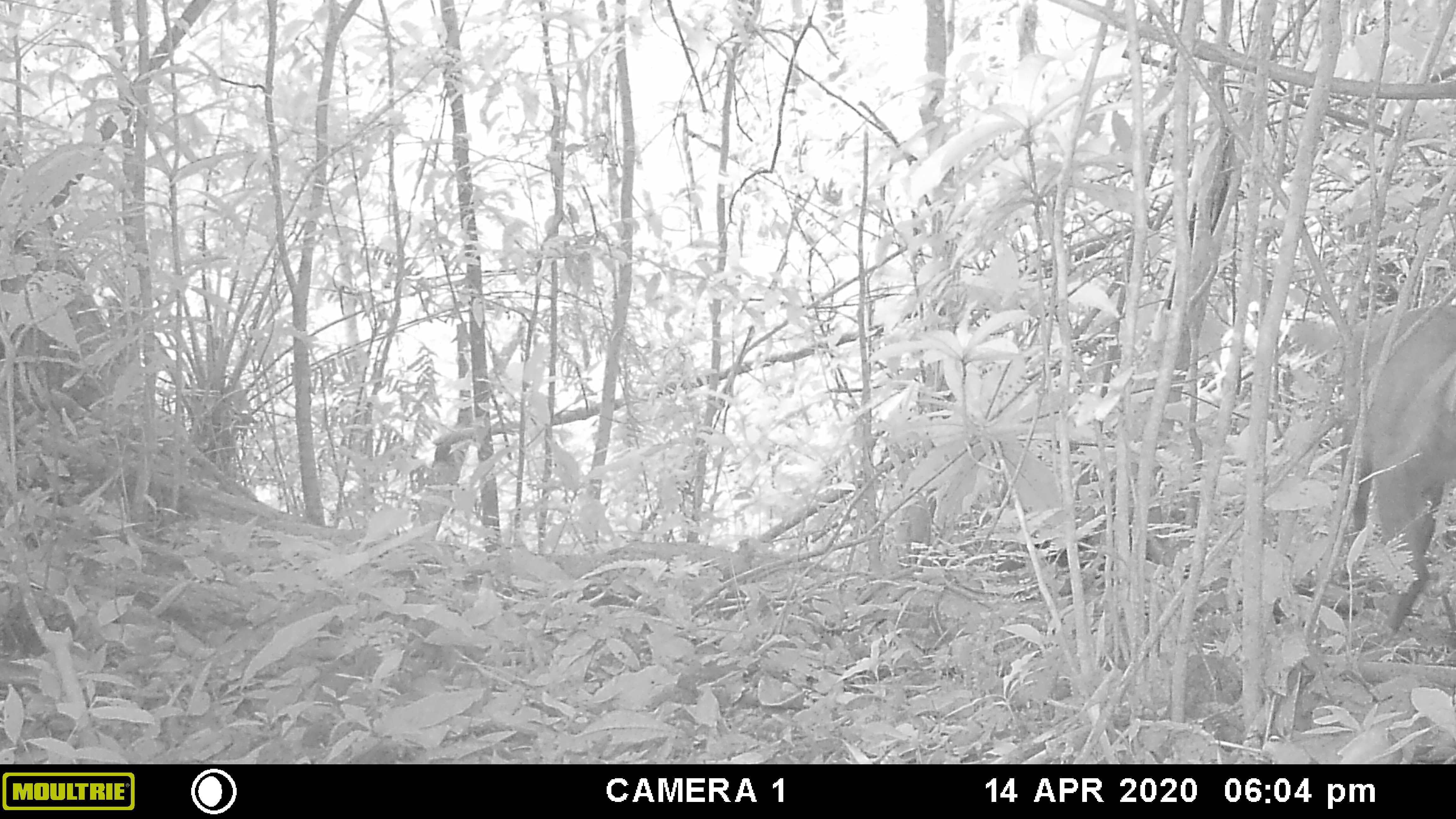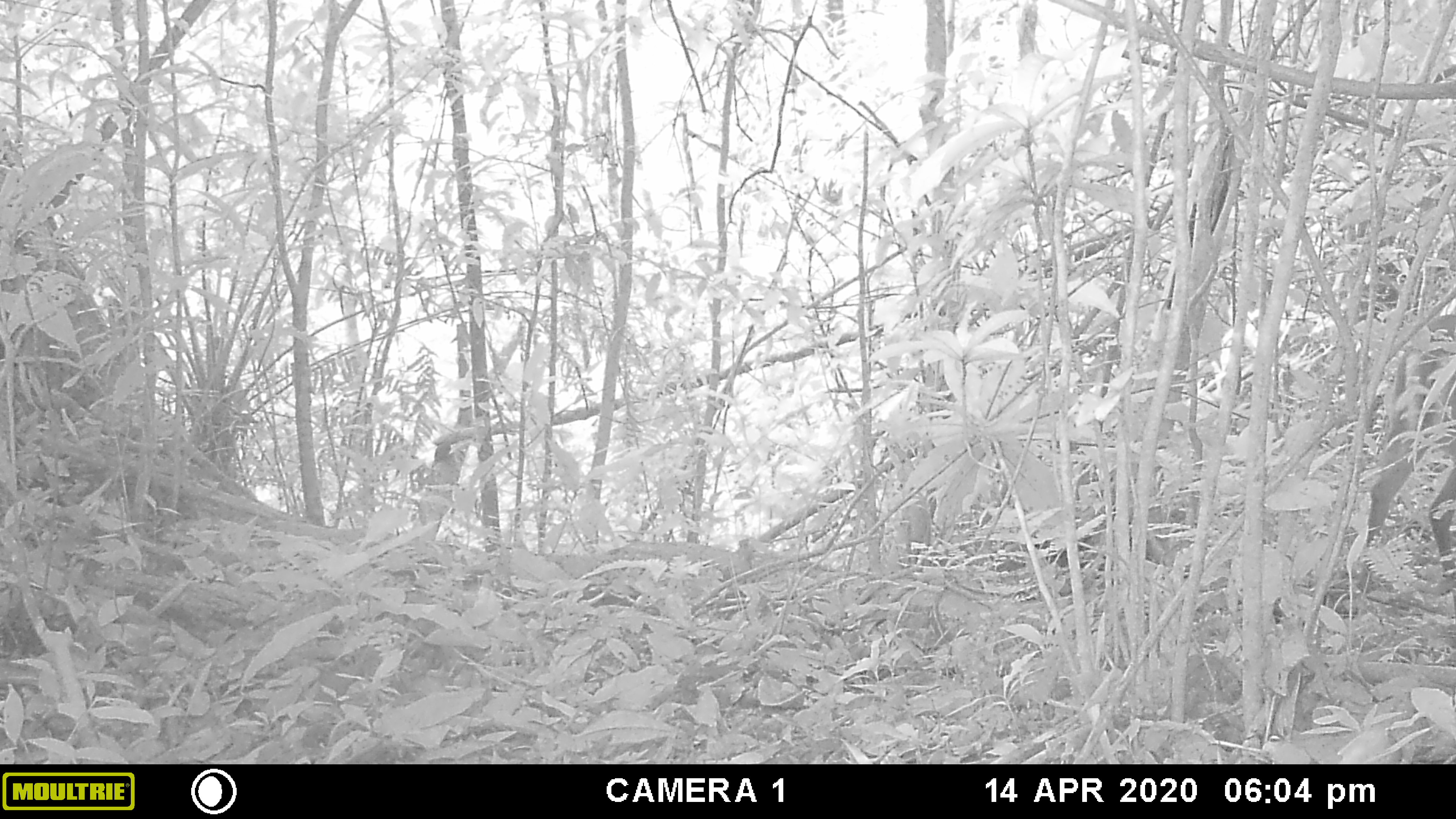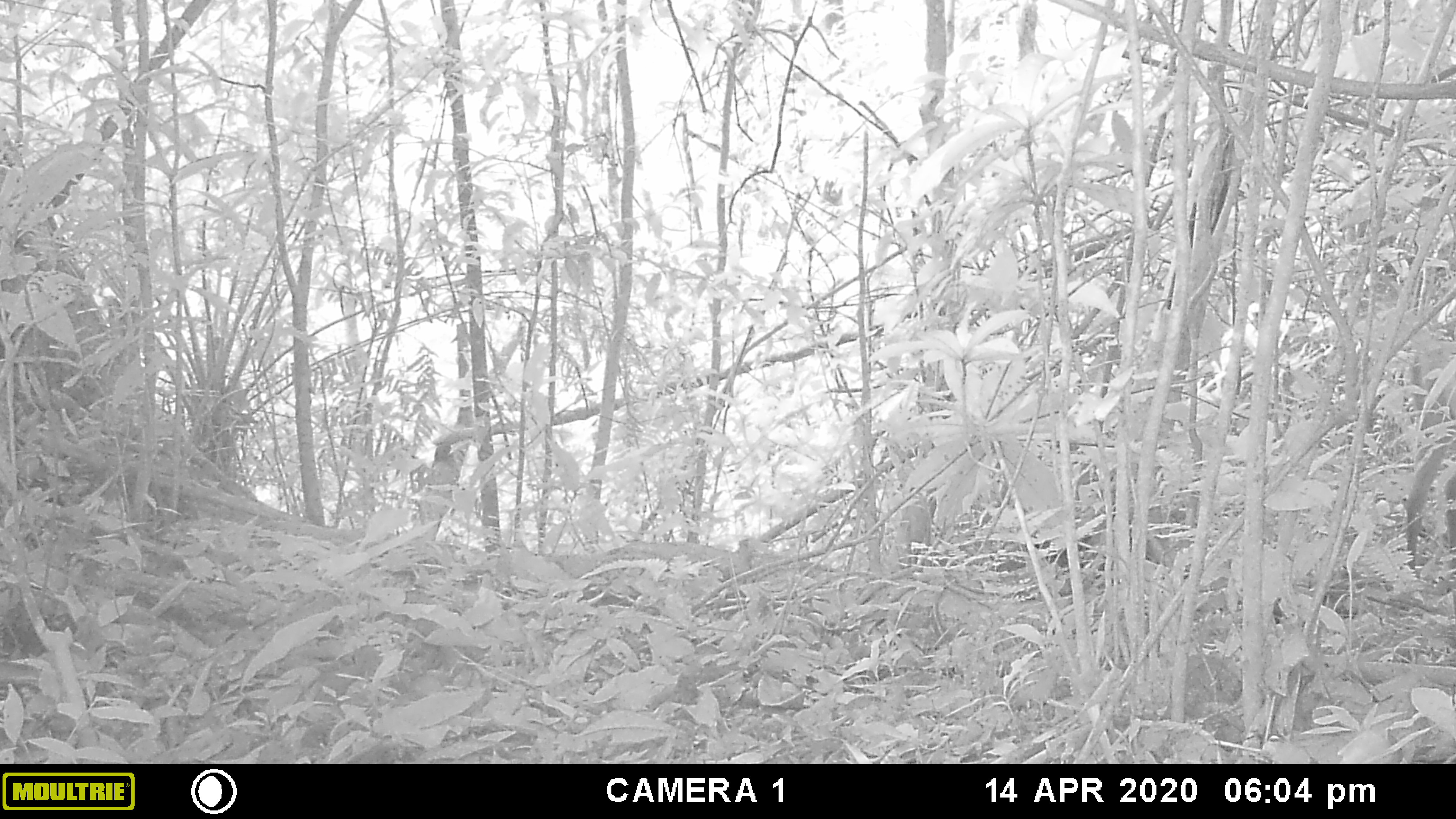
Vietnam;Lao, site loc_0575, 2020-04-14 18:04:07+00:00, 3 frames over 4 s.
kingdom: Animalia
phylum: Chordata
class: Mammalia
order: Artiodactyla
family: Cervidae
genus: Muntiacus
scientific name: Muntiacus rooseveltorum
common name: roosevelt's muntjac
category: roosevelts muntjac group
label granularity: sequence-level